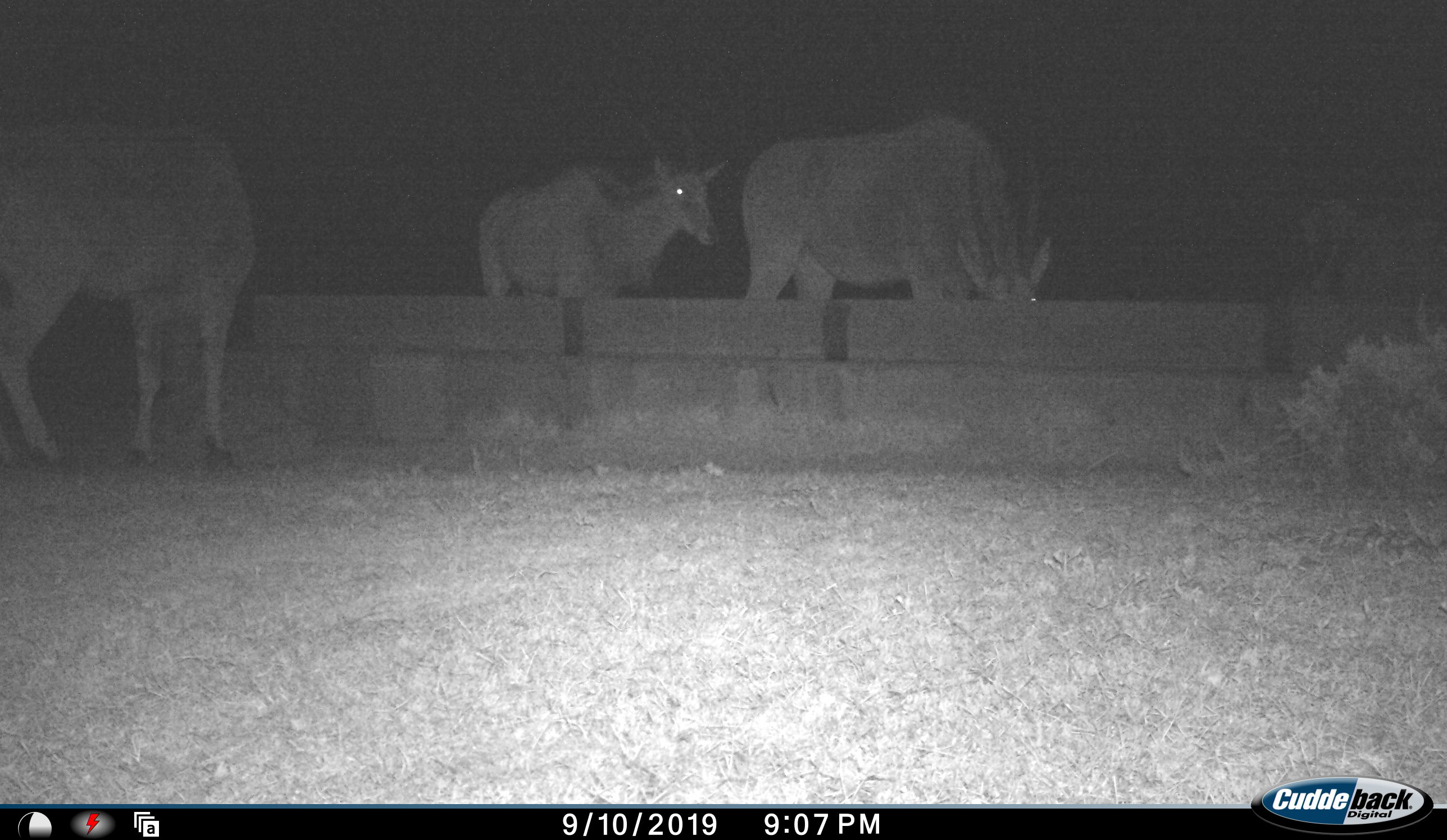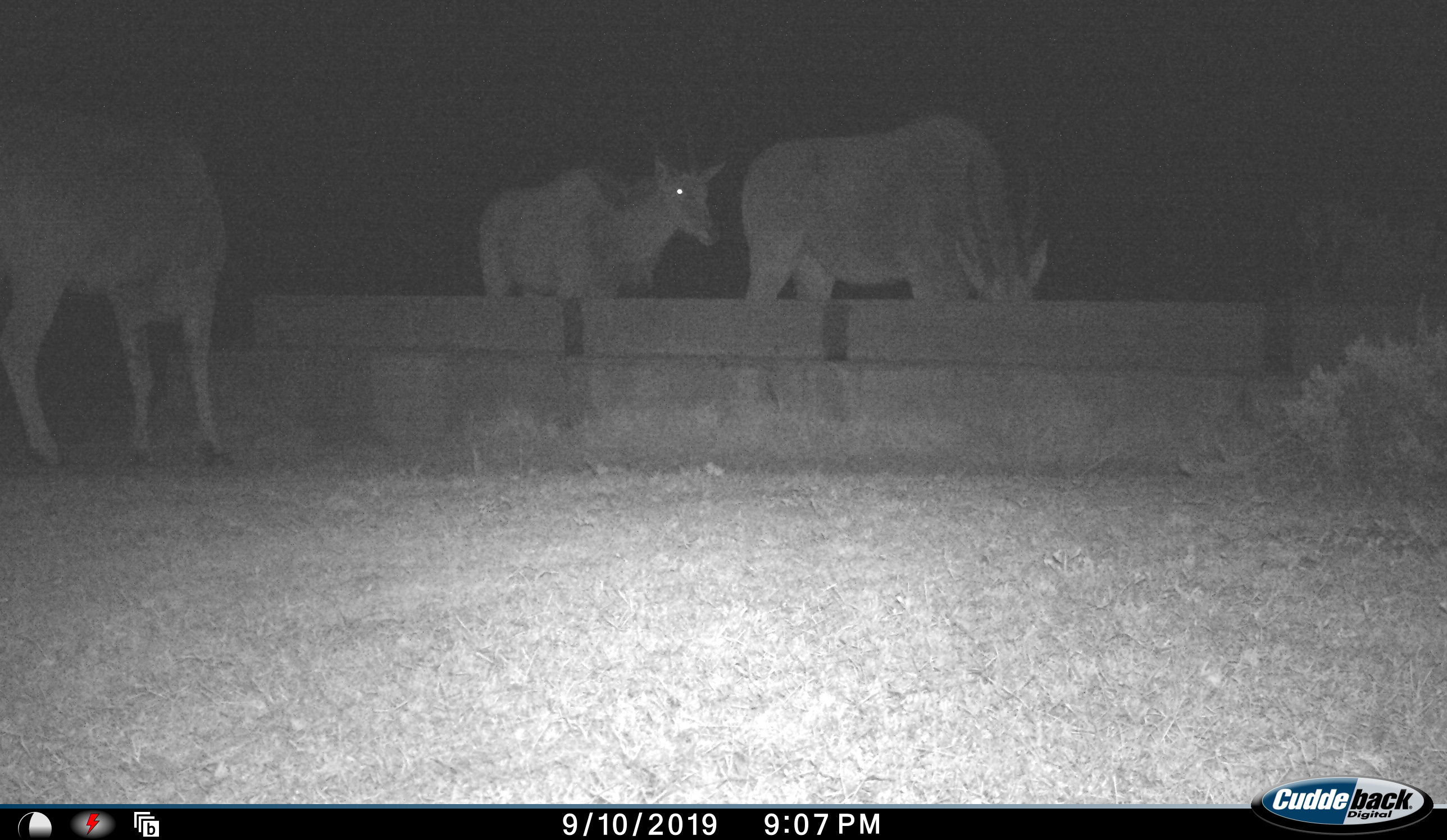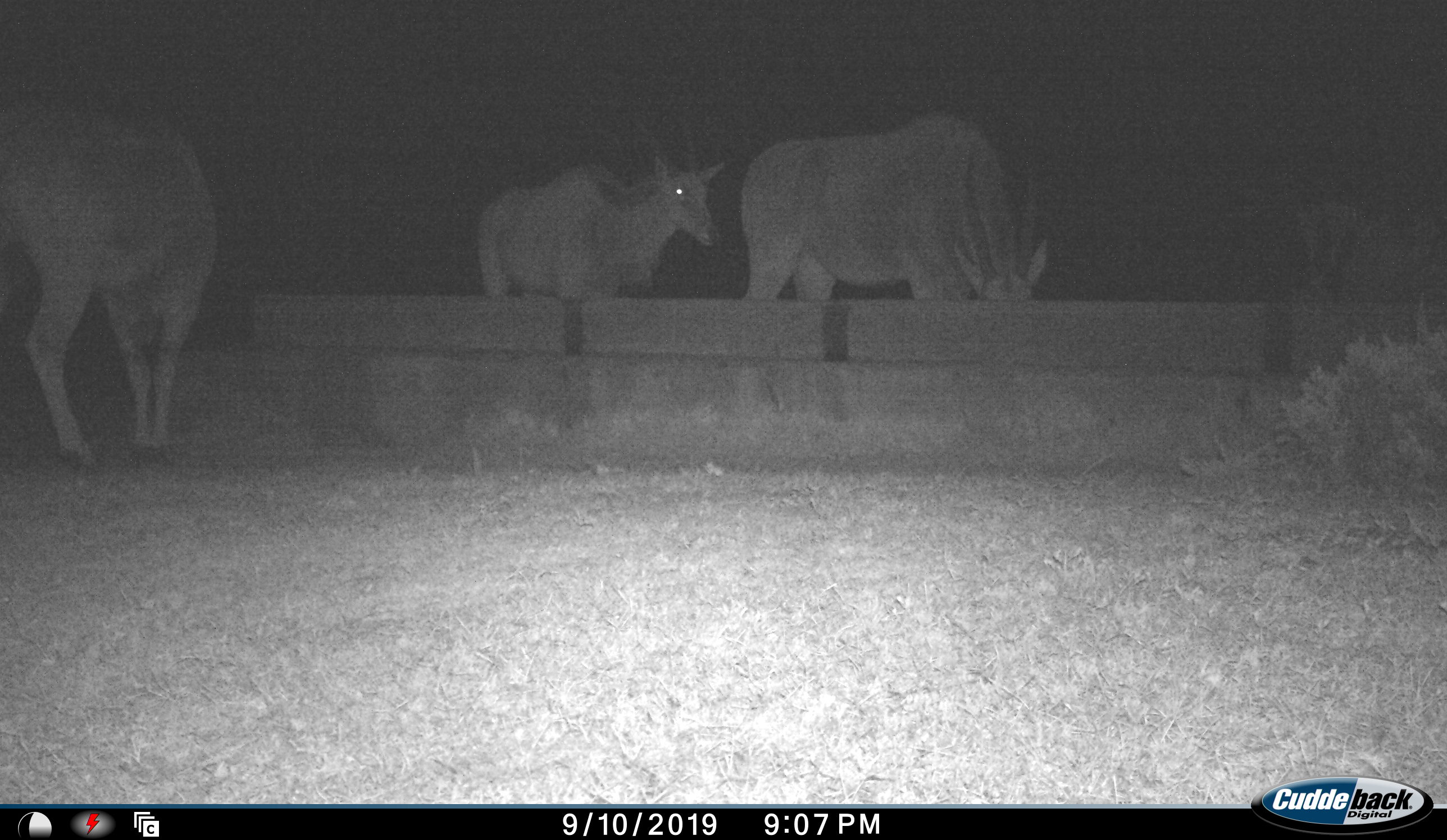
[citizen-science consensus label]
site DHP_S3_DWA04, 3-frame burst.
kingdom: Animalia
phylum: Chordata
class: Mammalia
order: Artiodactyla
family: Bovidae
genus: Tragelaphus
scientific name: Tragelaphus oryx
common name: eland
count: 3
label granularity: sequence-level